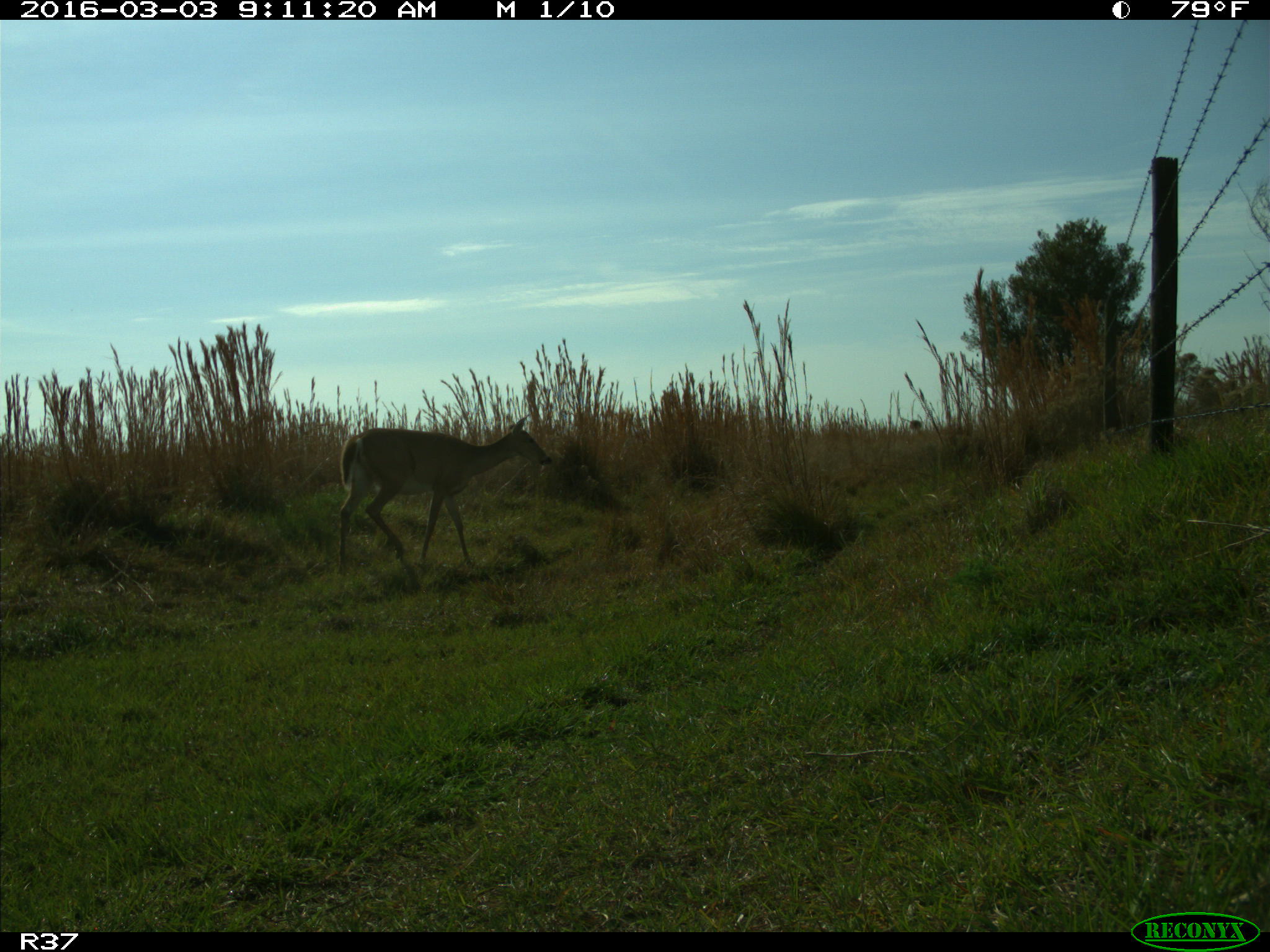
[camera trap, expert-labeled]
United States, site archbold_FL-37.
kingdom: Animalia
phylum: Chordata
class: Mammalia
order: Artiodactyla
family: Cervidae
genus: Odocoileus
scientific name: Odocoileus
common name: deer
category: unidentified deer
Unidentified deer (deer) (Odocoileus).